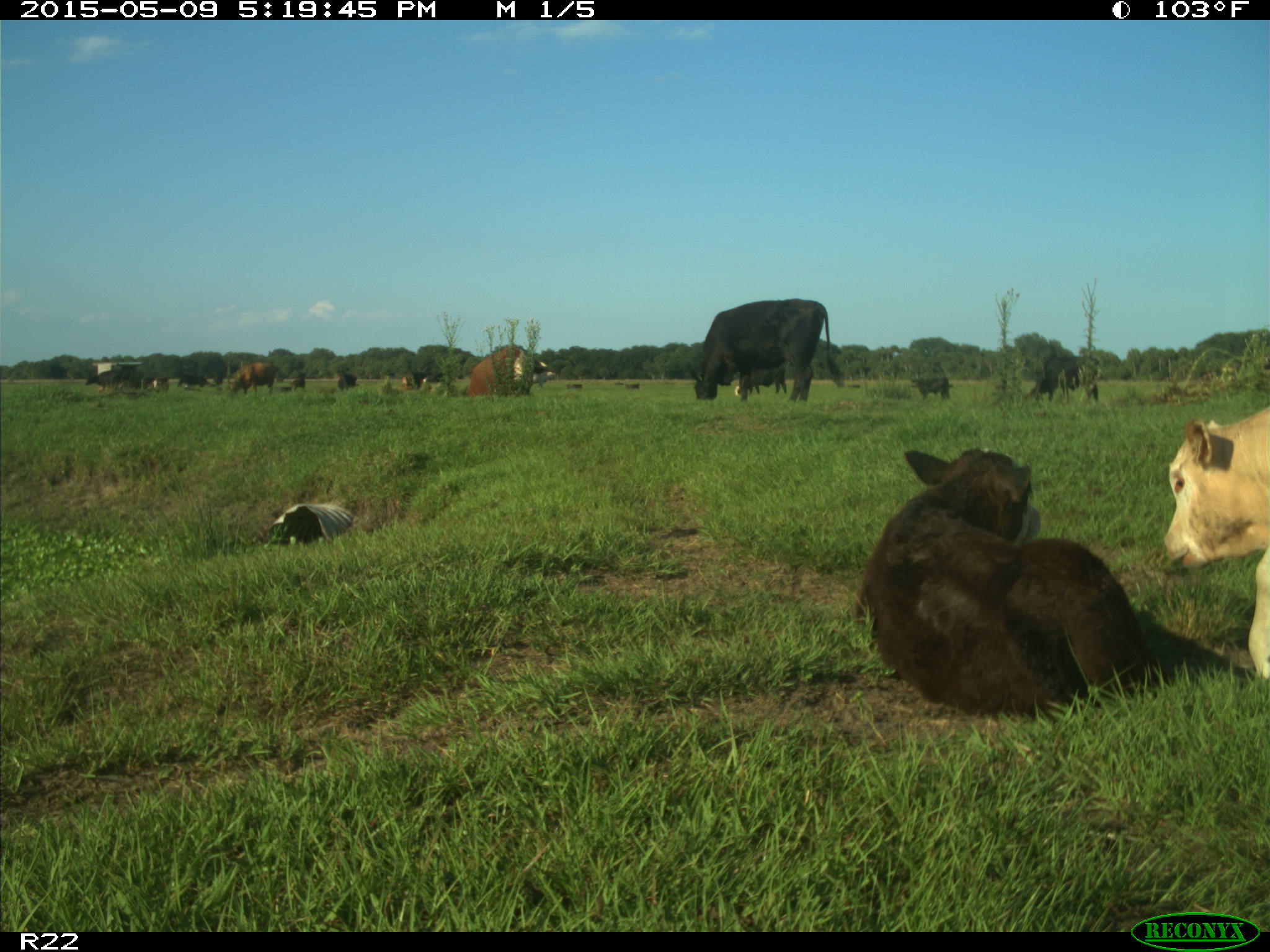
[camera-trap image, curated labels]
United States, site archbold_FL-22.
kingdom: Animalia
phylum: Chordata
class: Mammalia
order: Artiodactyla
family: Bovidae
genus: Bos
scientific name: Bos taurus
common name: domestic cow